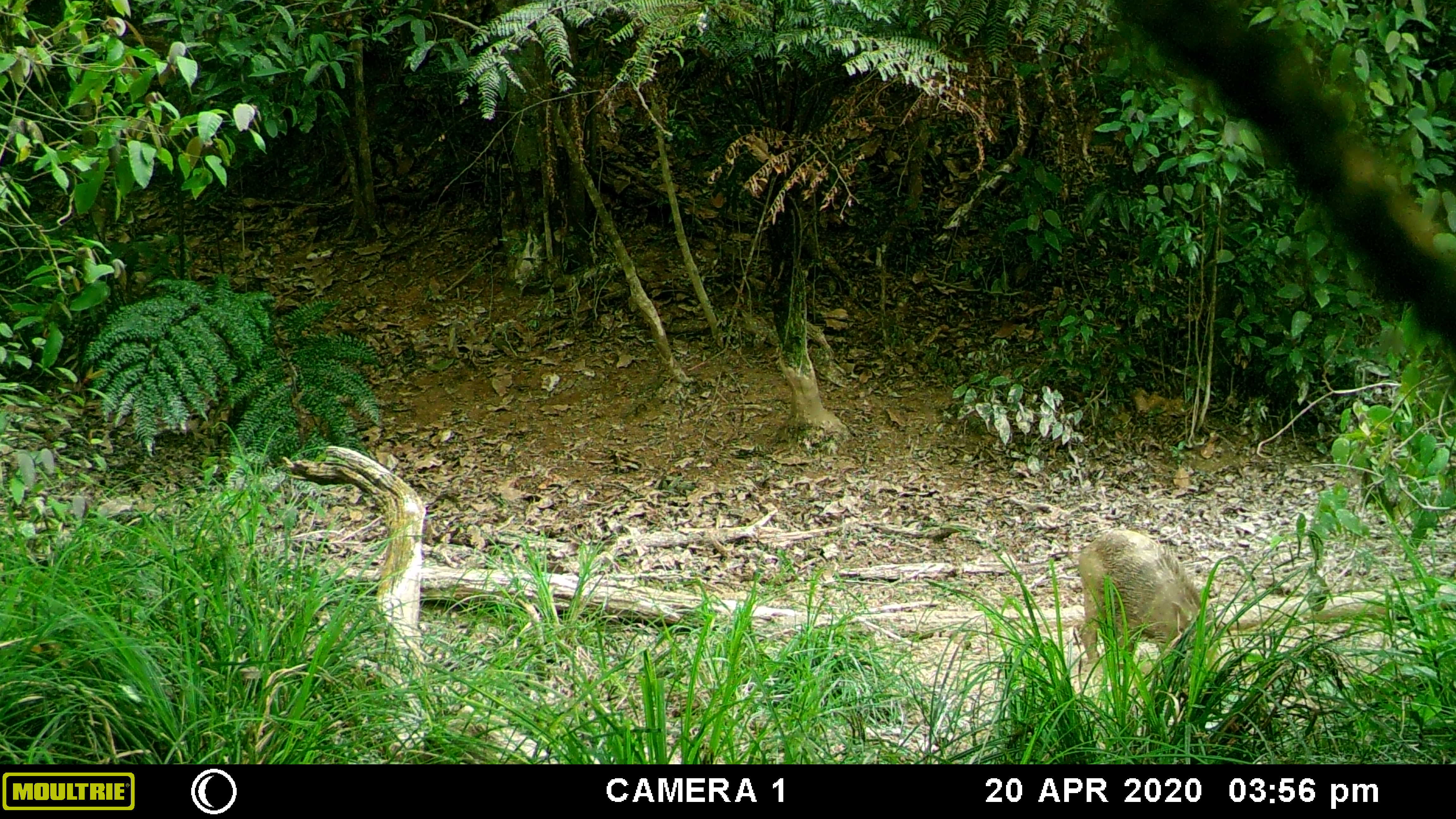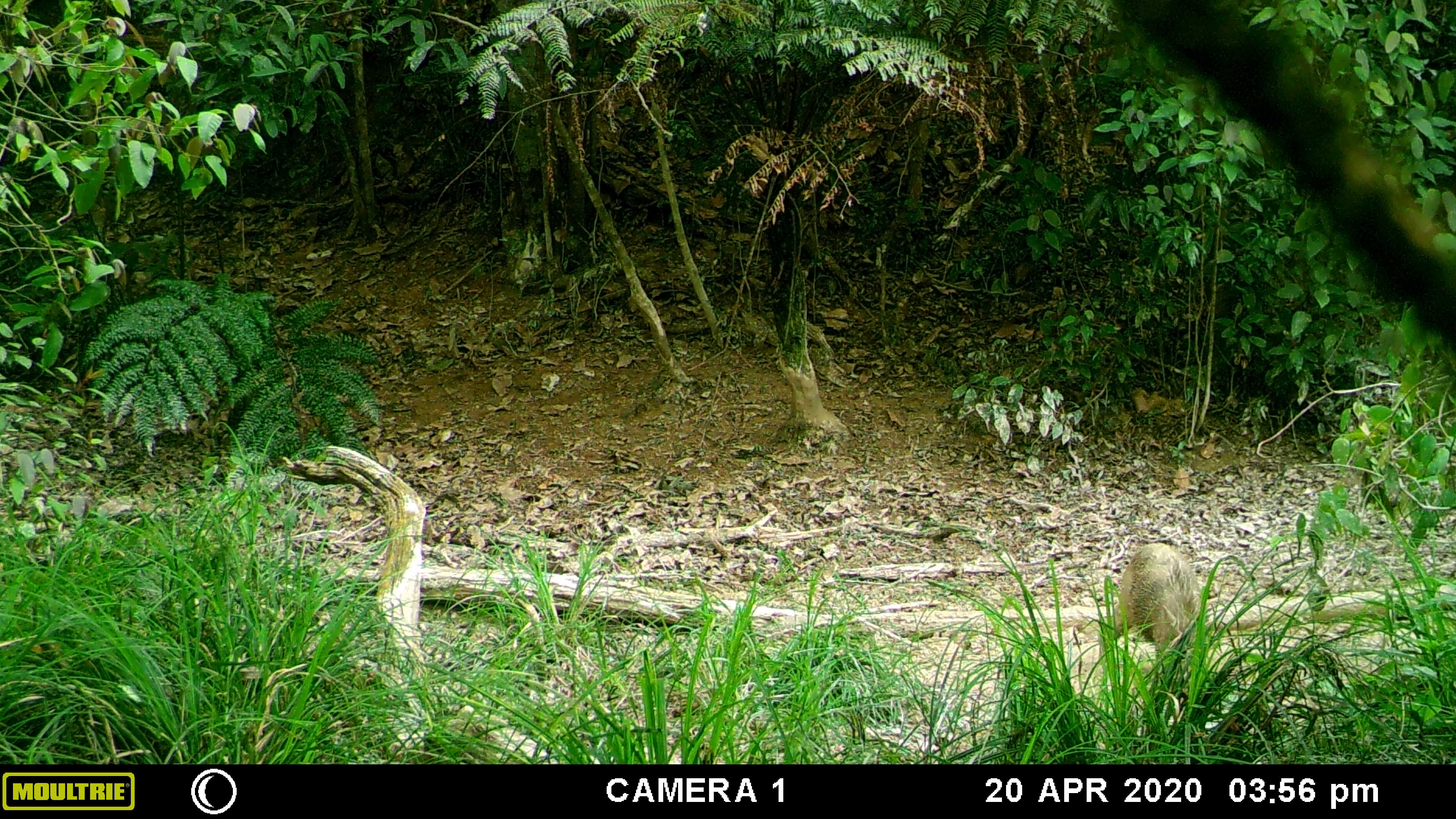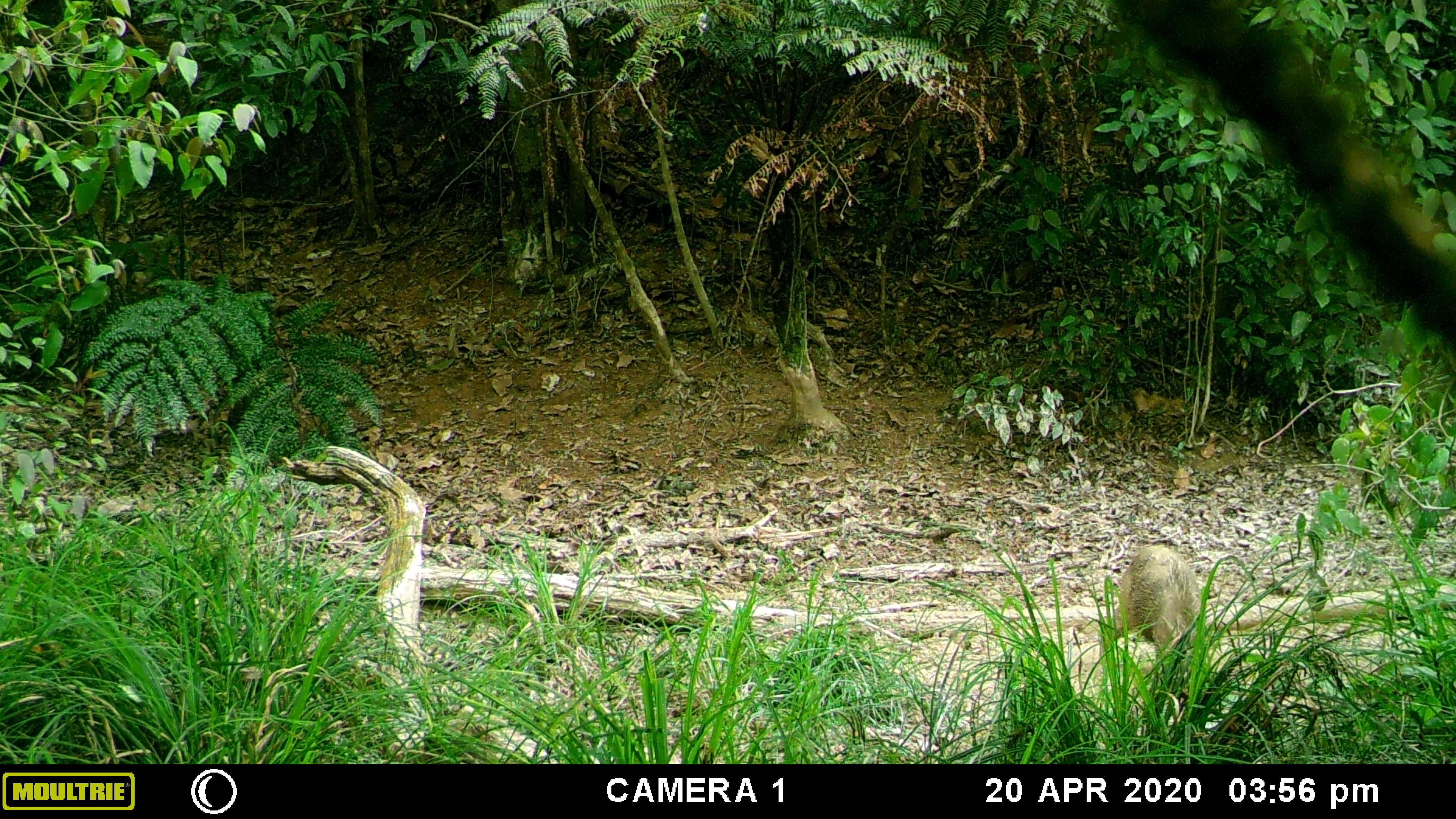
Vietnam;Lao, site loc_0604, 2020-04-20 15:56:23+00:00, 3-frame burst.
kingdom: Animalia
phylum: Chordata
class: Mammalia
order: Artiodactyla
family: Suidae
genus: Sus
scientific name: Sus scrofa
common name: eurasian wild pig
Eurasian wild pig (Sus scrofa). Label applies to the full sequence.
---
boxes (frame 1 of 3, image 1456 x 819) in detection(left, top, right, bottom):
eurasian wild pig: detection(1076, 527, 1216, 698)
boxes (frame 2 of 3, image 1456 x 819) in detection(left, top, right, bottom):
eurasian wild pig: detection(1097, 542, 1204, 678)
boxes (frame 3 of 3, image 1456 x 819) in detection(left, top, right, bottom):
eurasian wild pig: detection(1101, 542, 1206, 671)